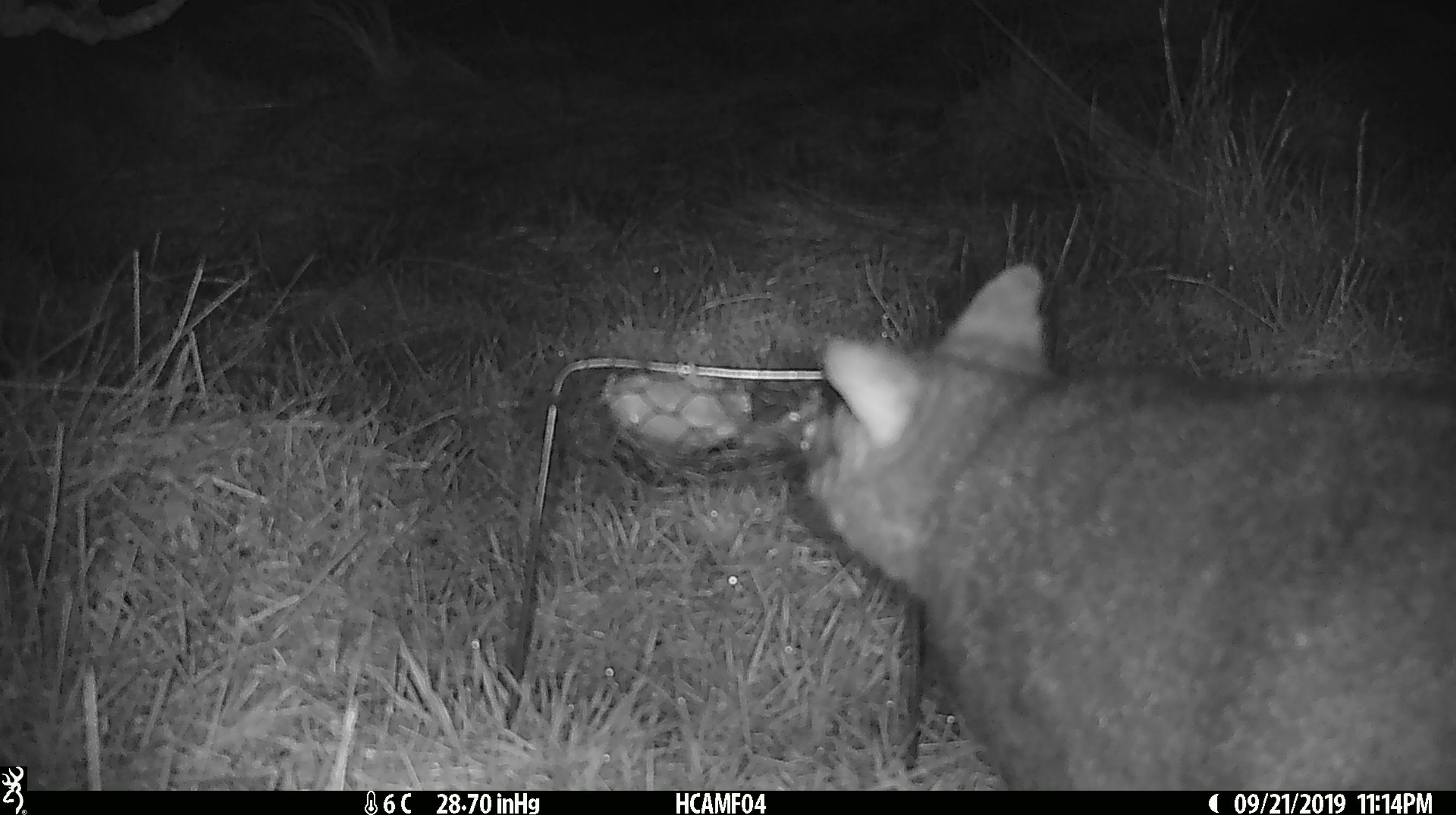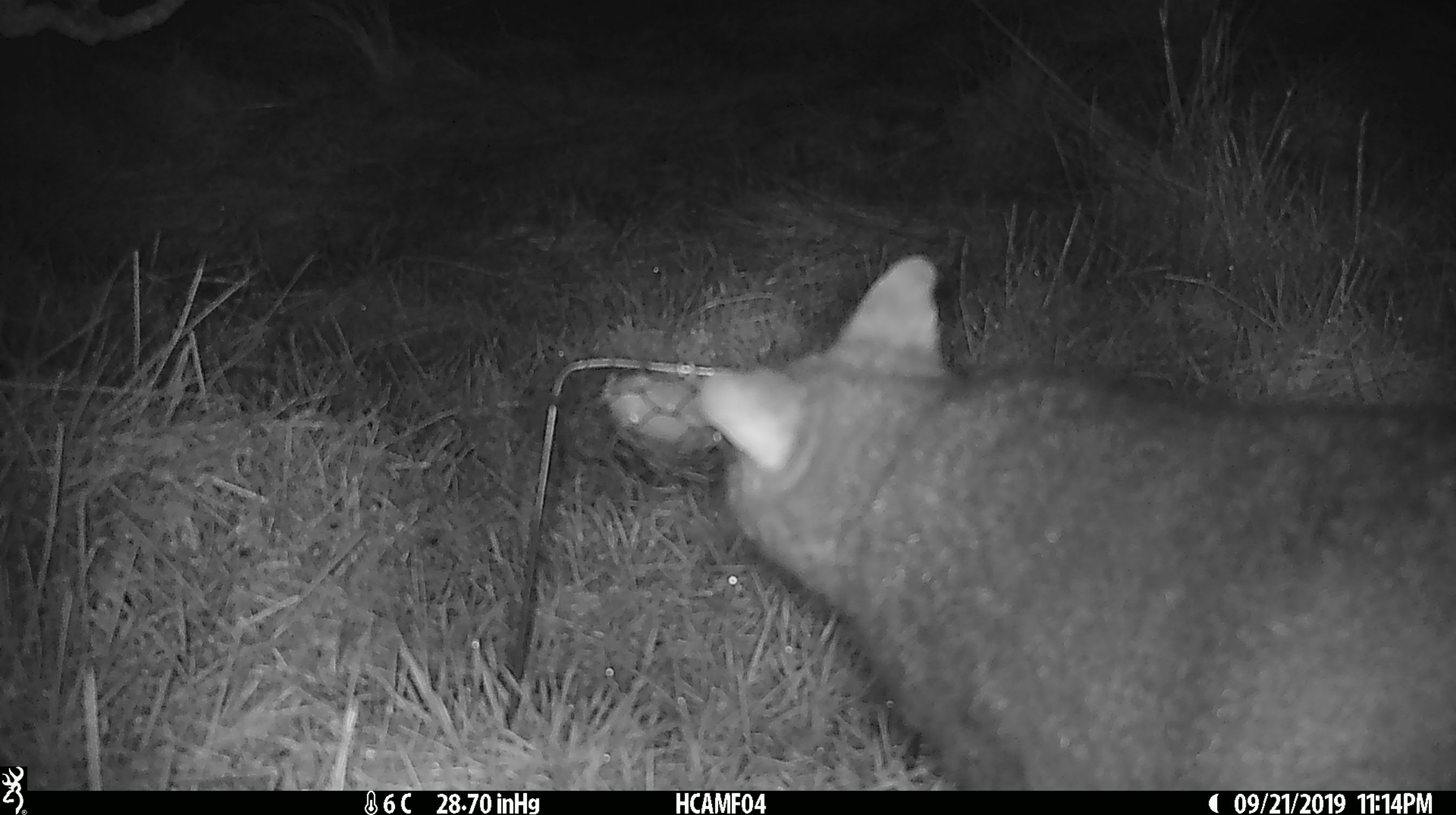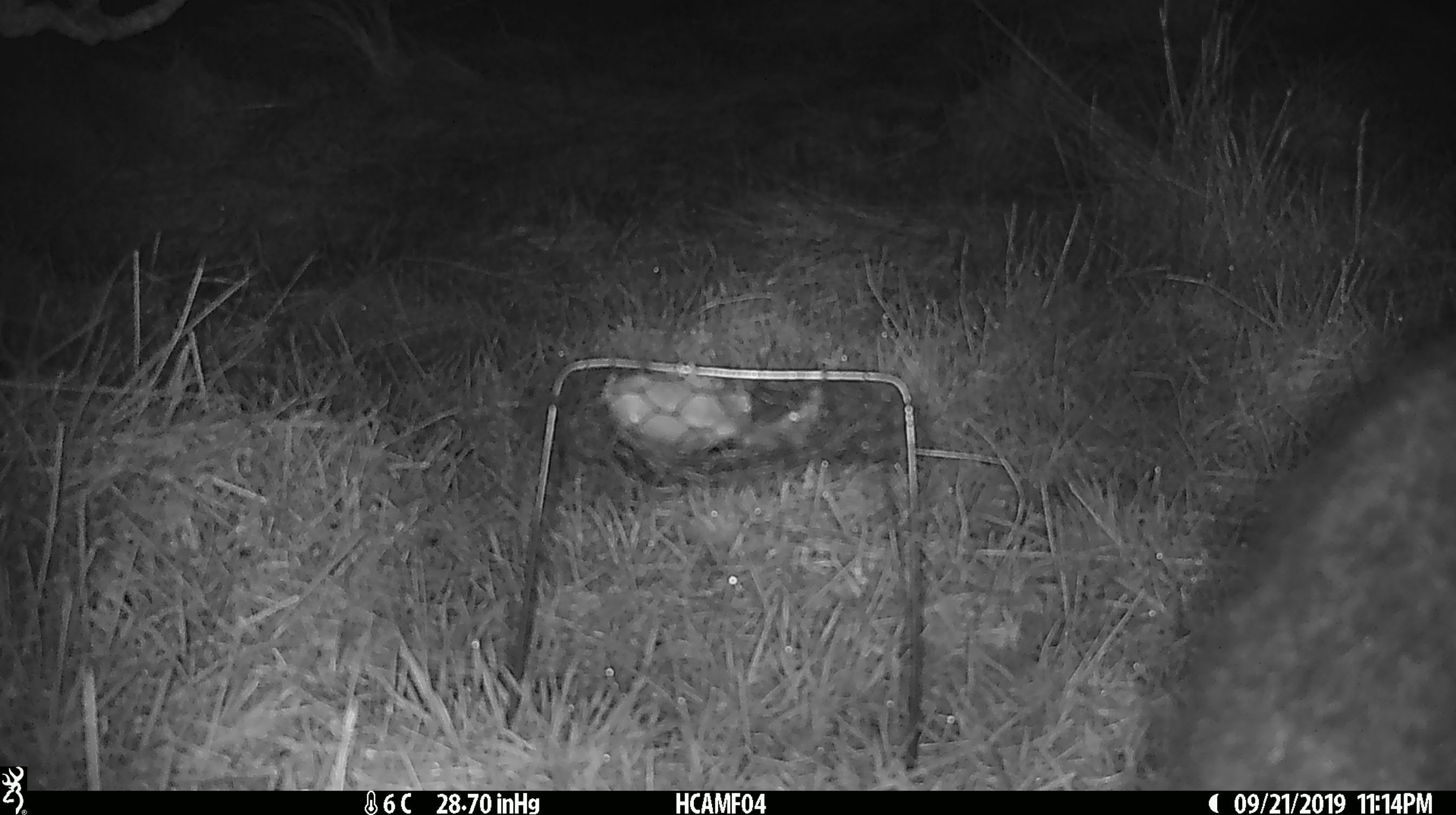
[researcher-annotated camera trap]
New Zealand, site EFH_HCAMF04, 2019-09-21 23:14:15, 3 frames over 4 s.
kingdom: Animalia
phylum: Chordata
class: Mammalia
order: Diprotodontia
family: Phalangeridae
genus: Trichosurus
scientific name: Trichosurus vulpecula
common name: common brushtail possum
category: possum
Possum (common brushtail possum) (Trichosurus vulpecula).